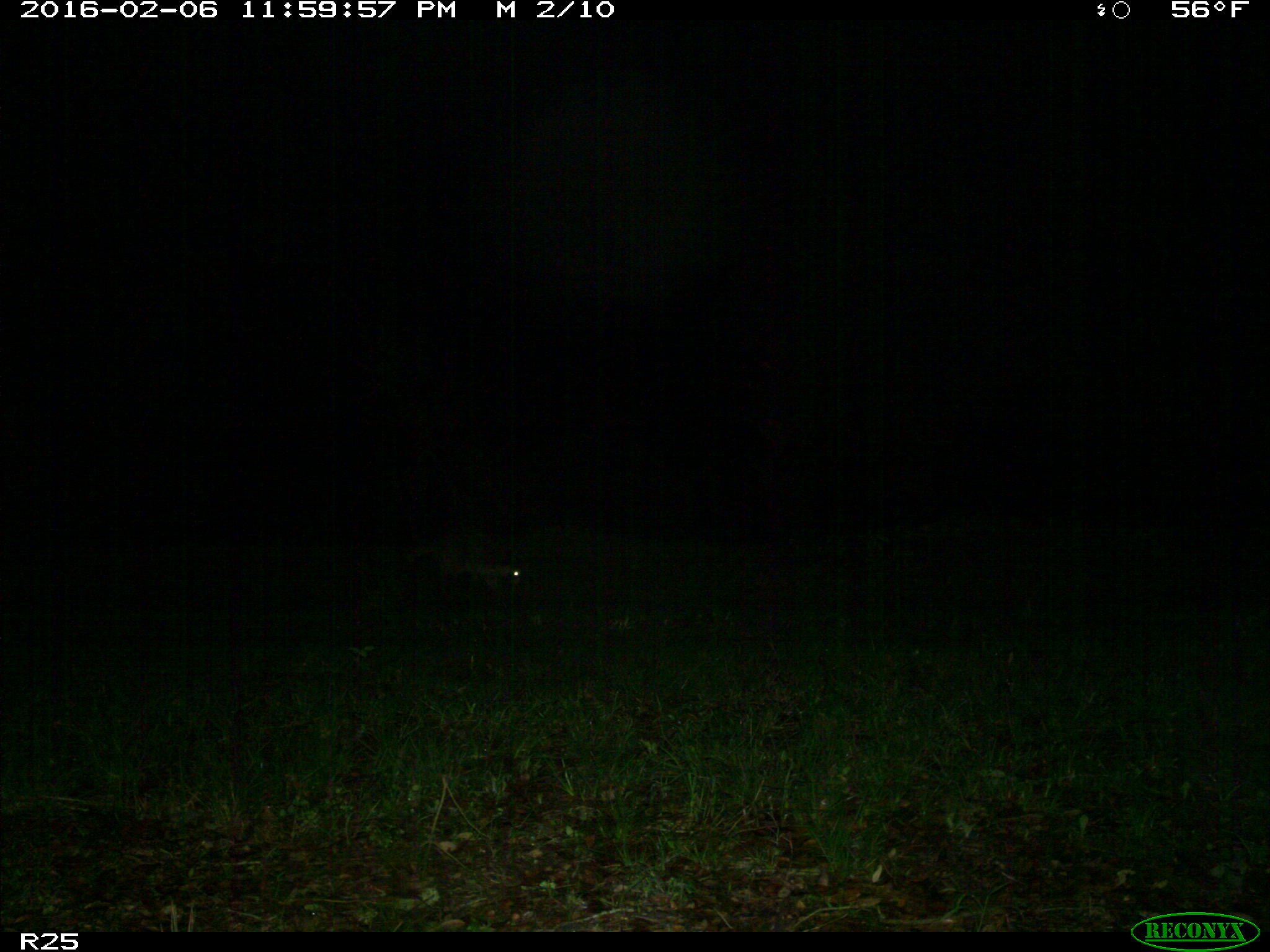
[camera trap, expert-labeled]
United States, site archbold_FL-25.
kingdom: Animalia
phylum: Chordata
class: Mammalia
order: Carnivora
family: Procyonidae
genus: Procyon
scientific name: Procyon lotor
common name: common raccoon